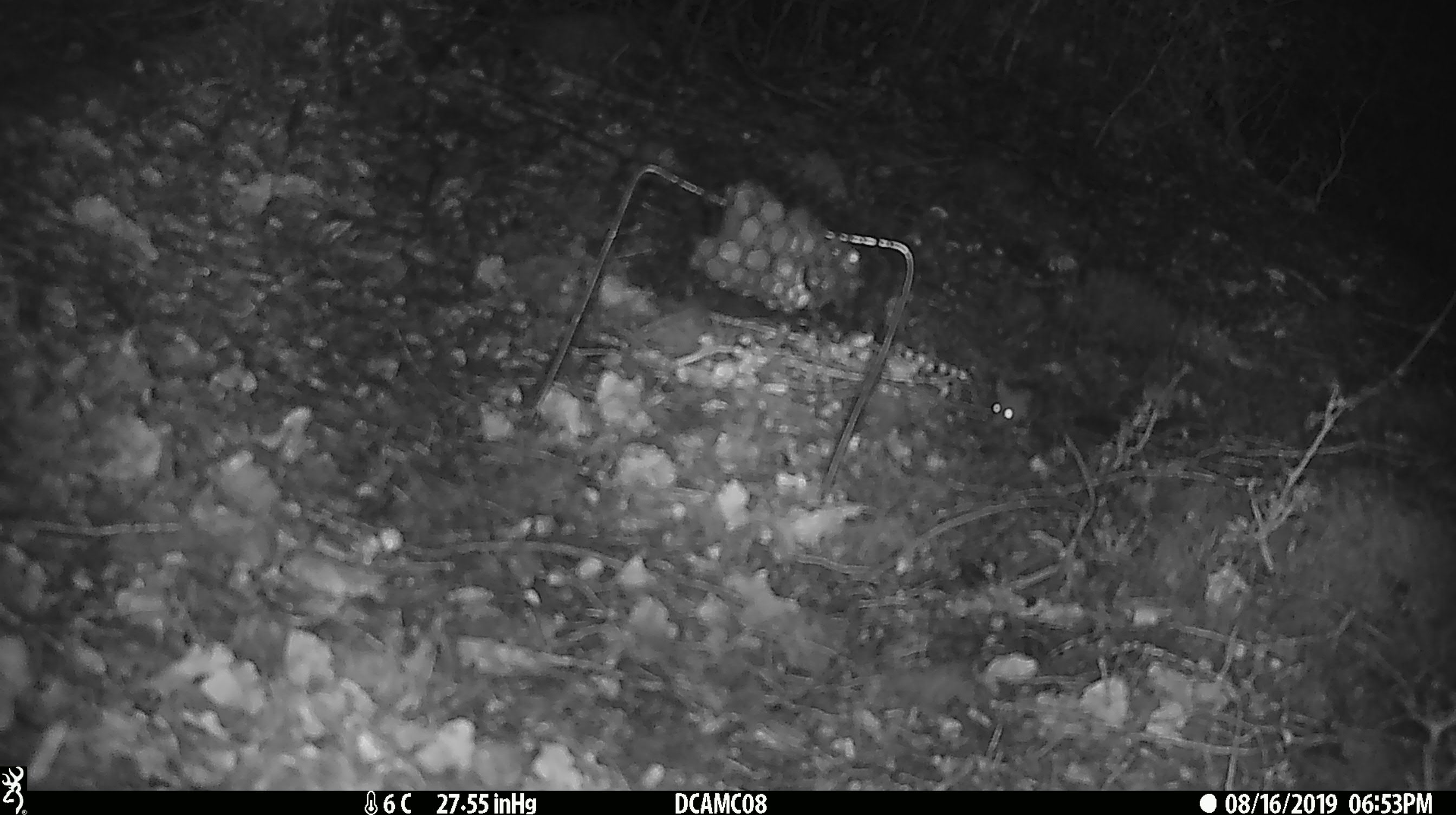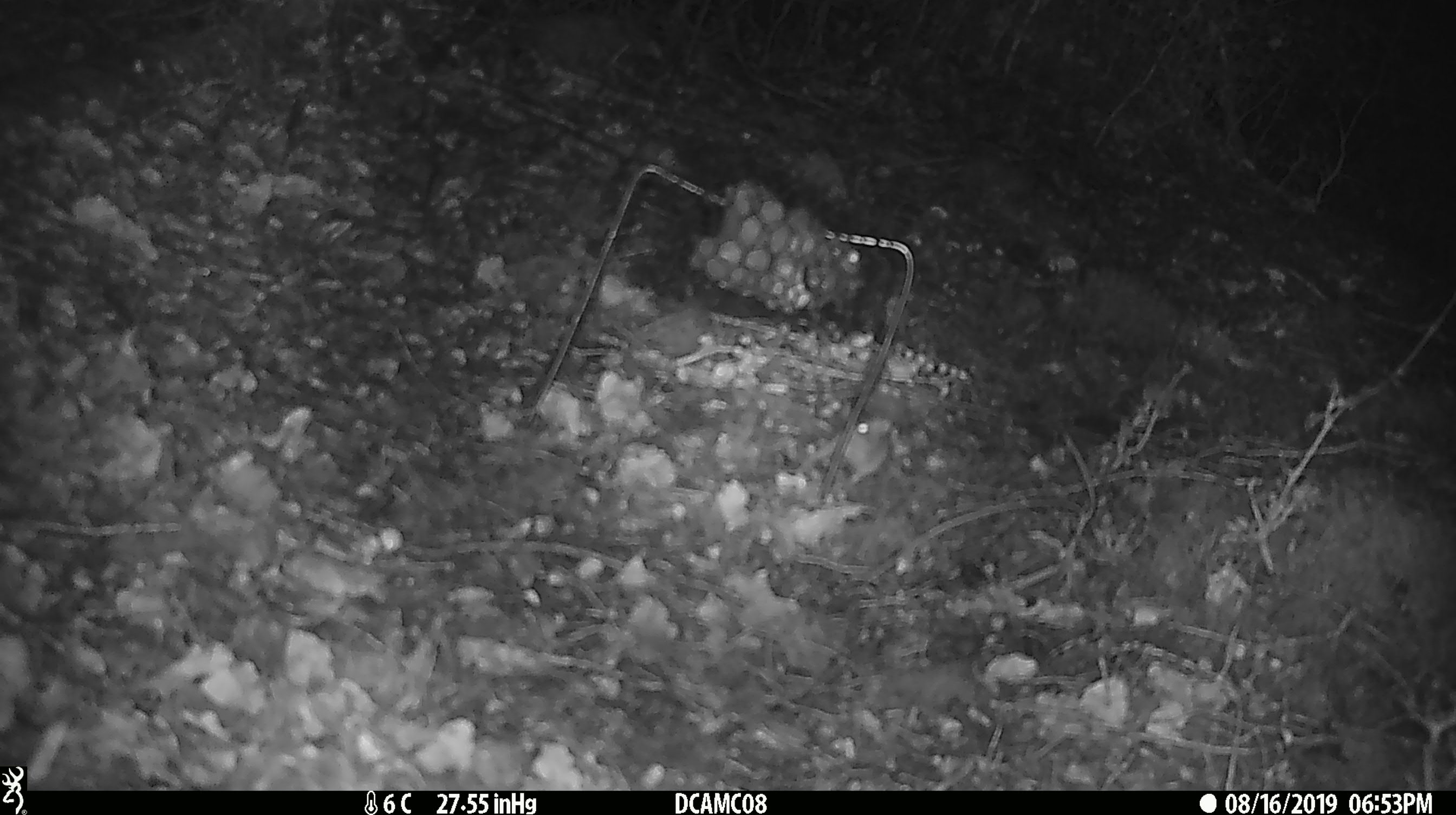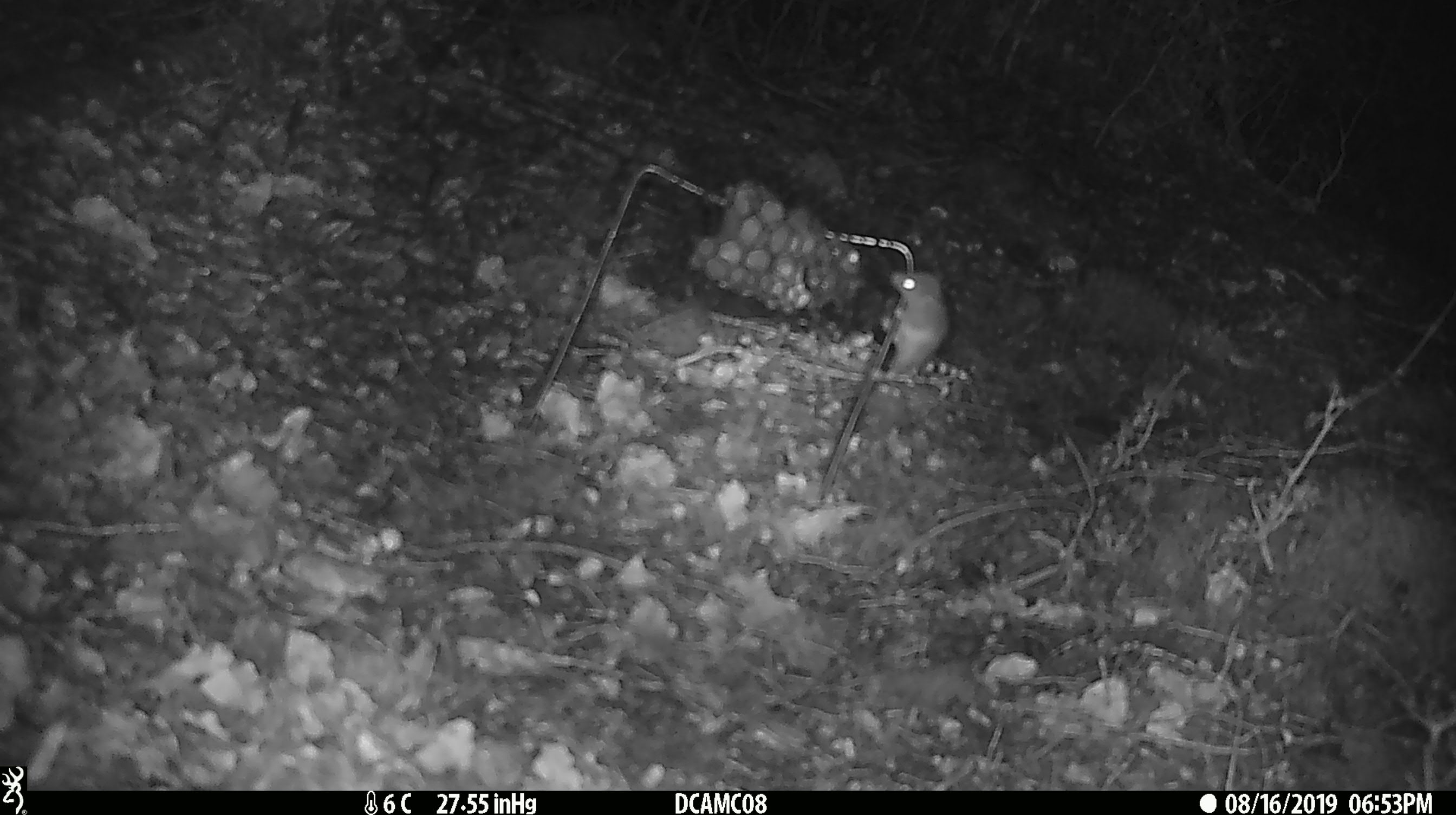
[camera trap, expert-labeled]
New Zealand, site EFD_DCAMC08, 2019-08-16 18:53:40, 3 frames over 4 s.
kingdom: Animalia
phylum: Chordata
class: Mammalia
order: Rodentia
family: Muridae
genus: Mus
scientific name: Mus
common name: mouse